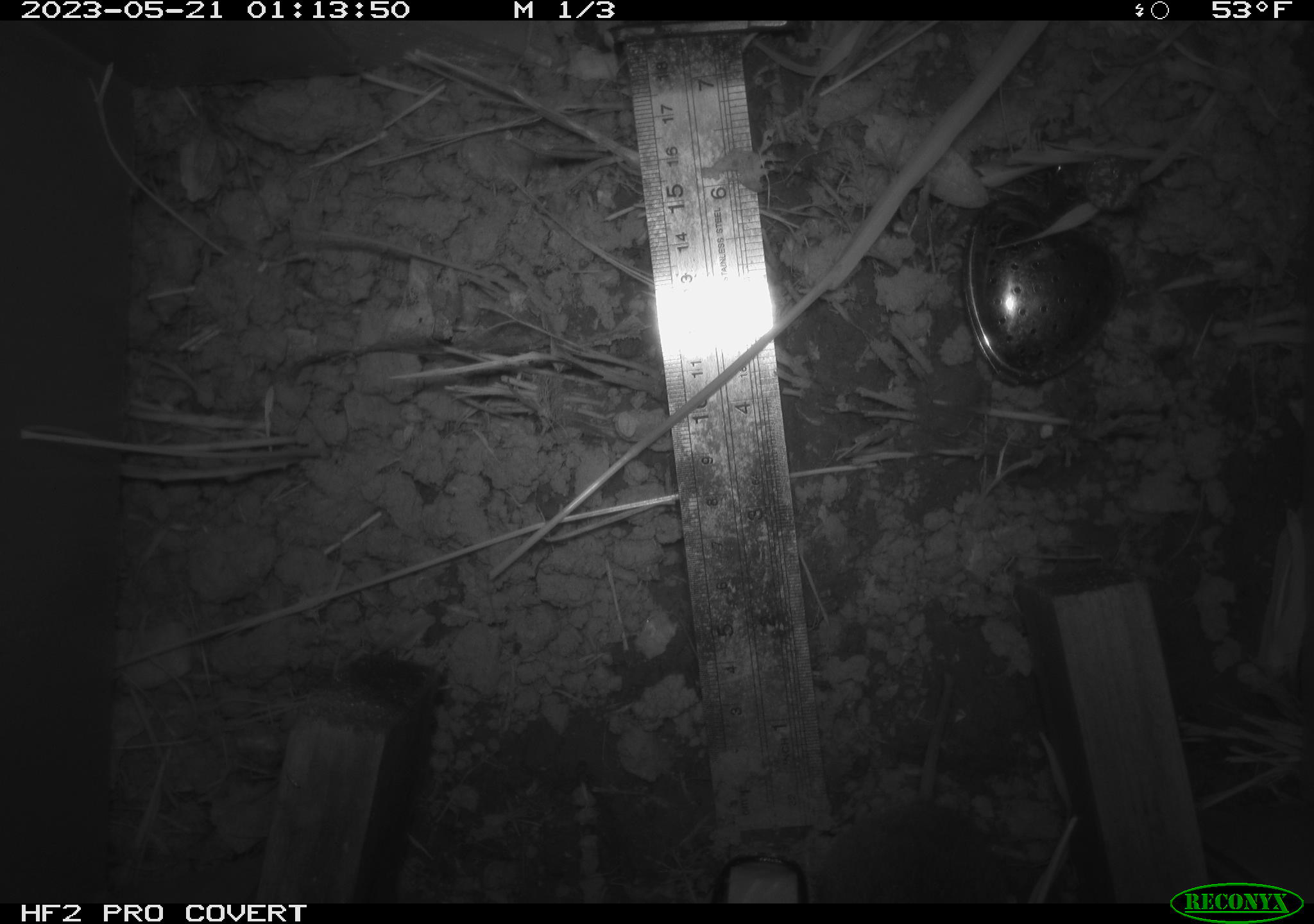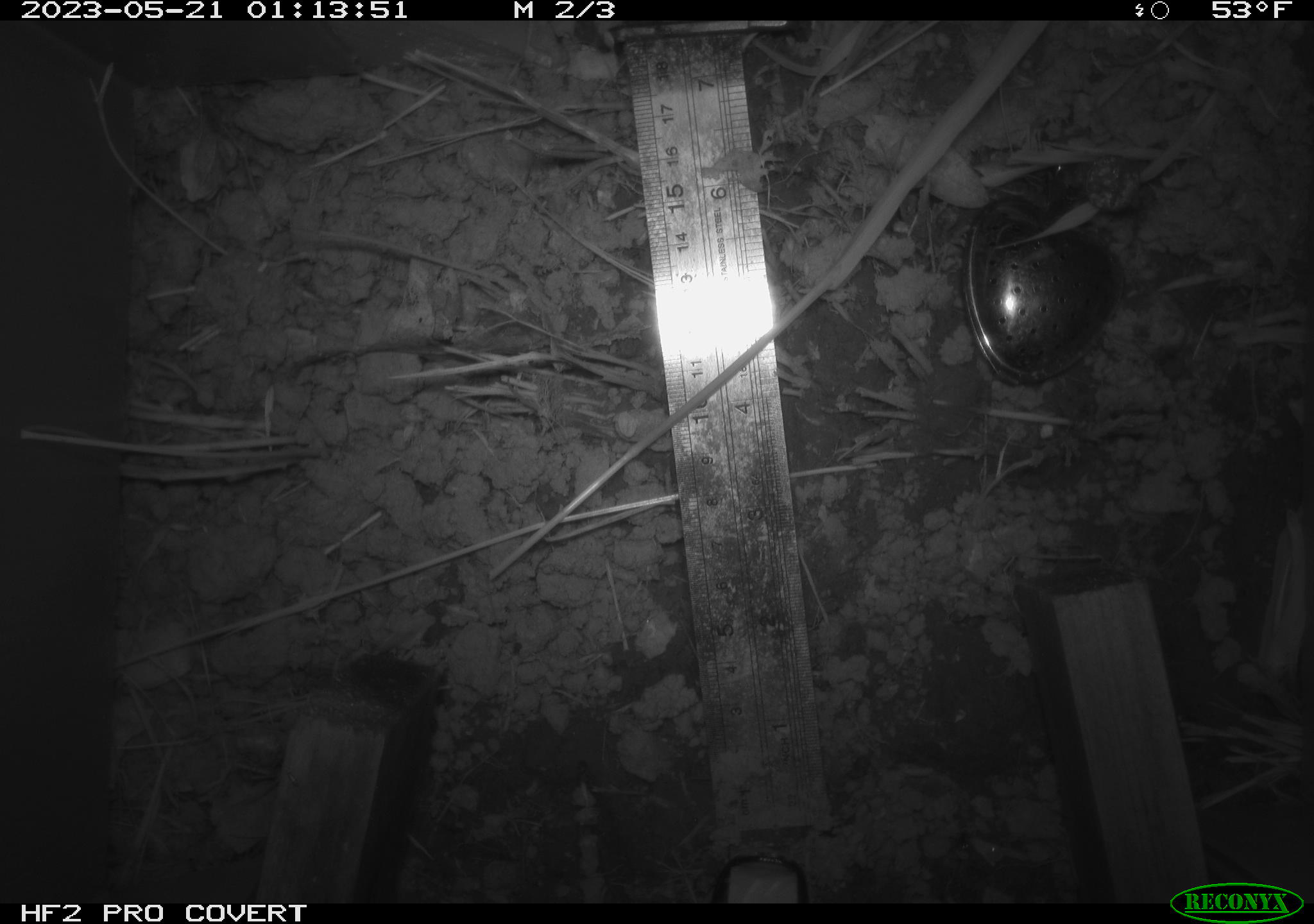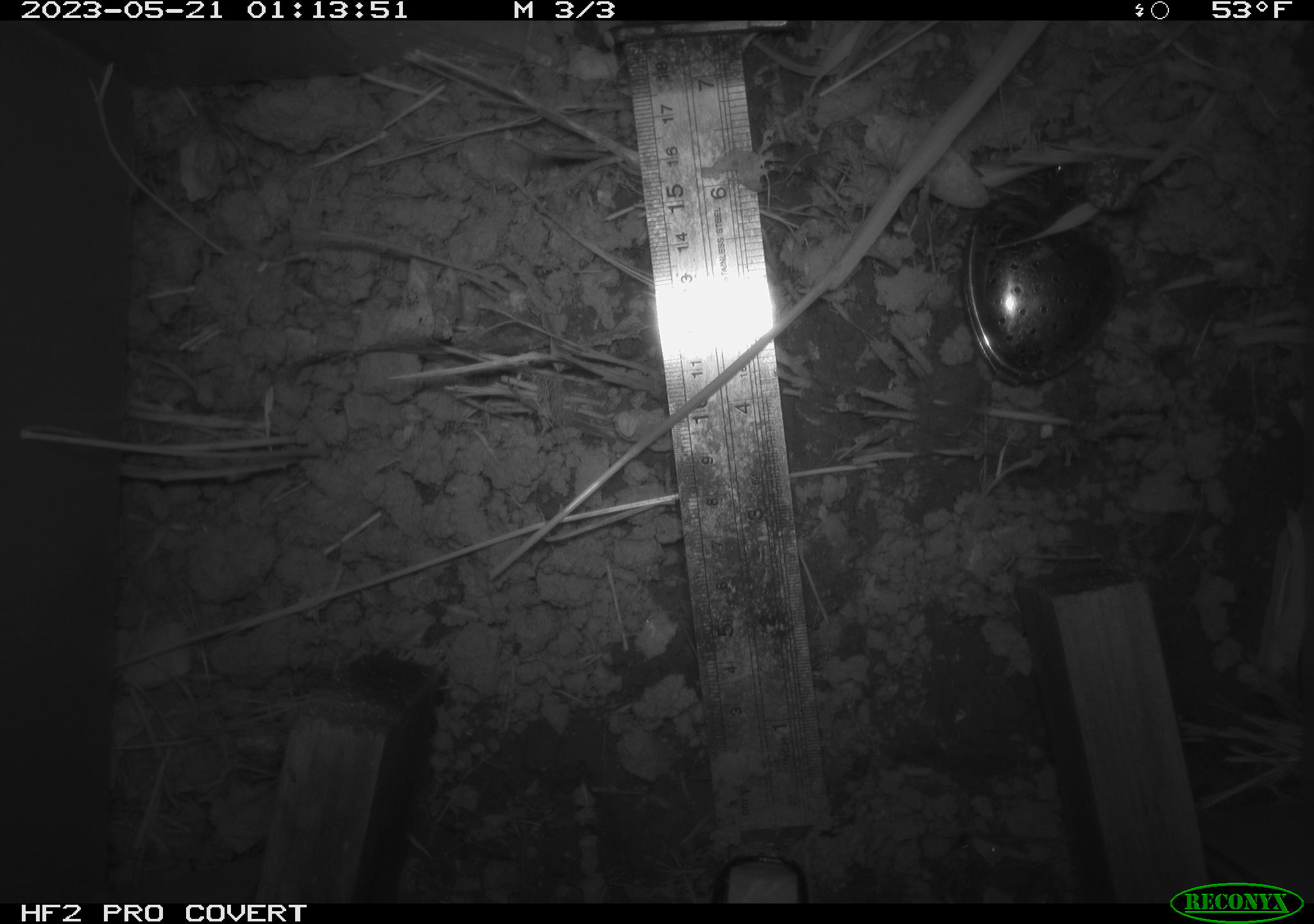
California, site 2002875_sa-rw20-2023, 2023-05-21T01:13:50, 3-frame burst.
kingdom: Animalia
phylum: Chordata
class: Mammalia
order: Rodentia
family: Cricetidae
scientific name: Arvicolinae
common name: voles, lemmings, and muskrats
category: arvicolinae subfamily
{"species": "arvicolinae subfamily (voles, lemmings, and muskrats) (Arvicolinae)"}